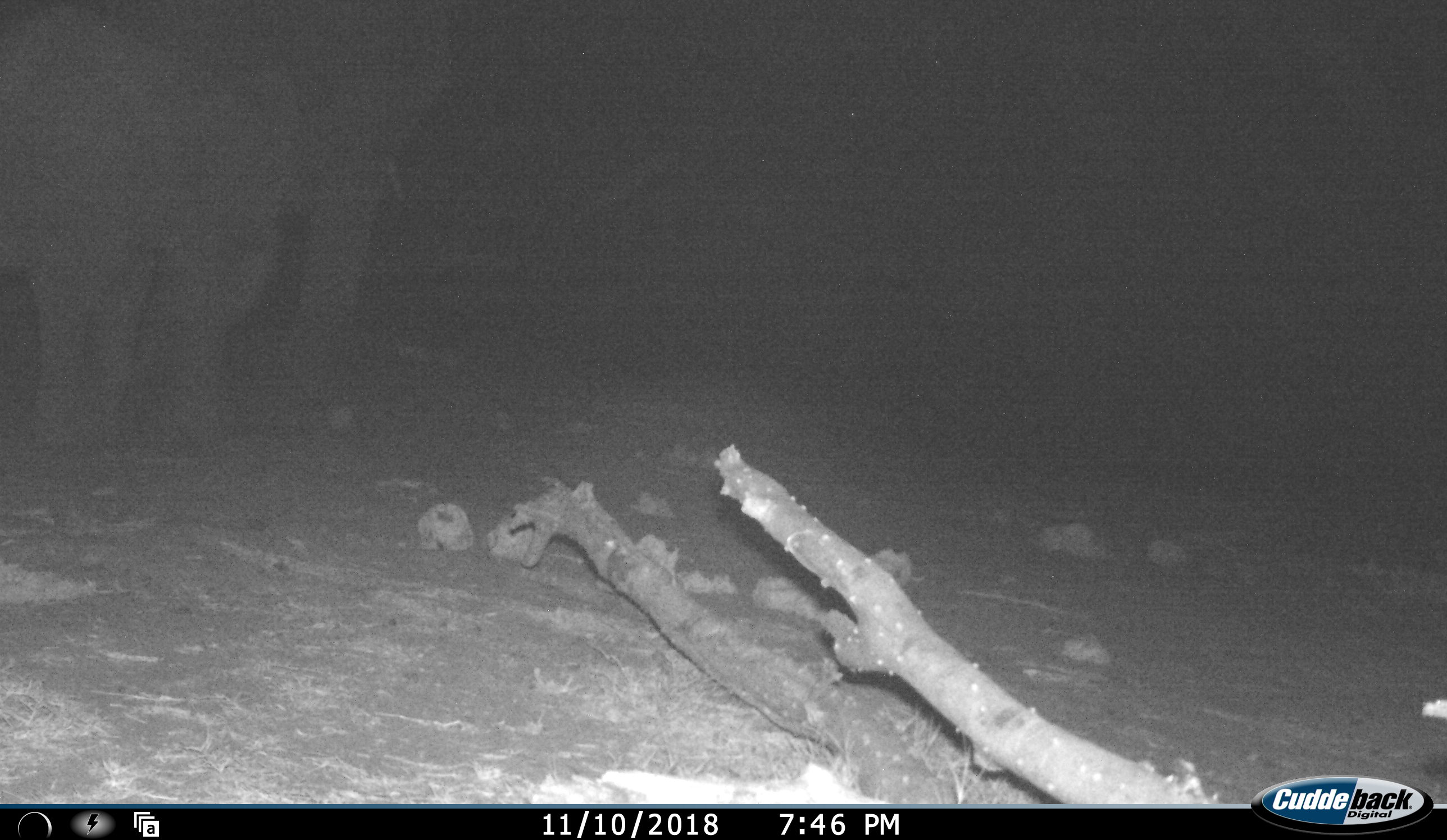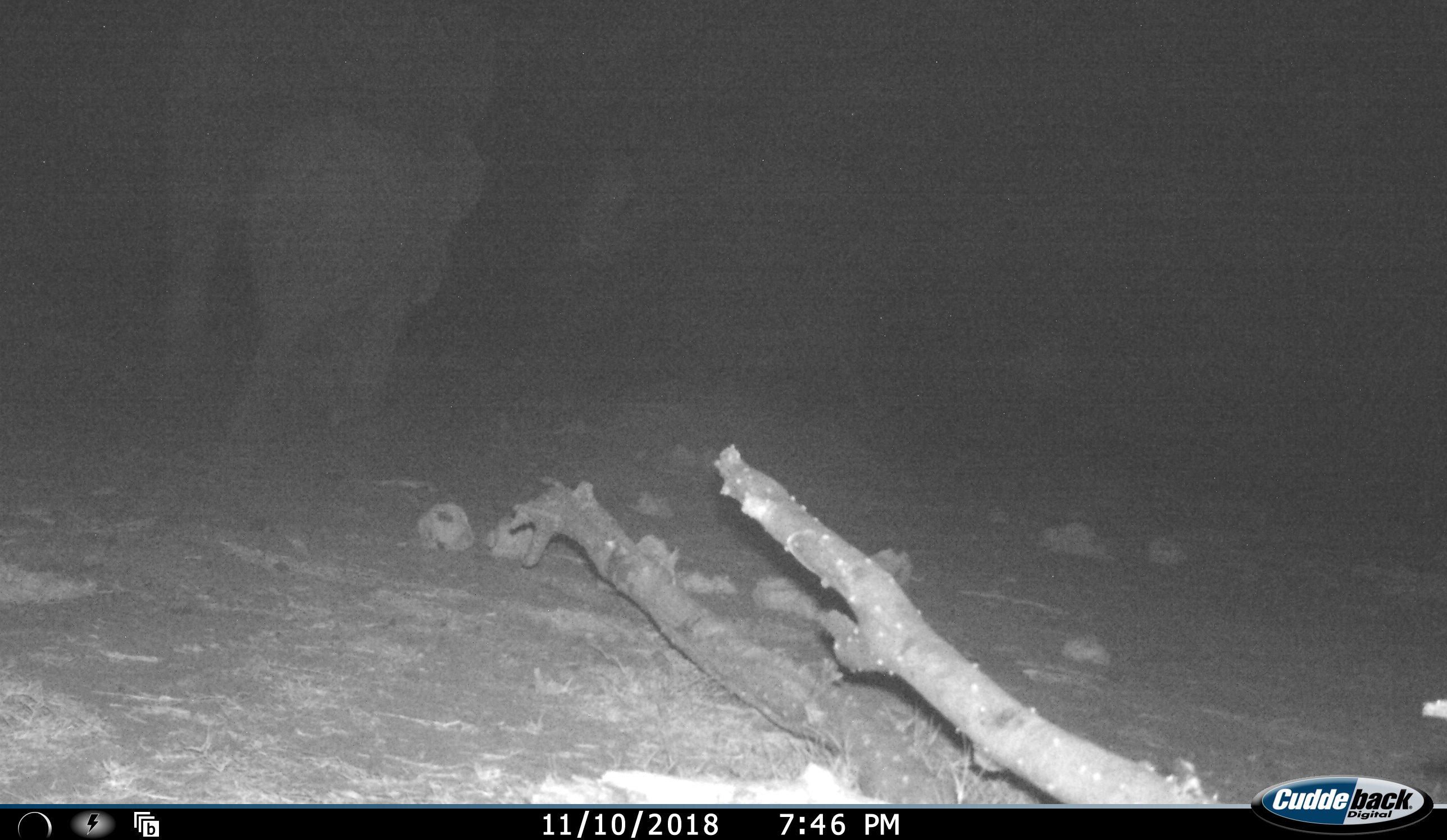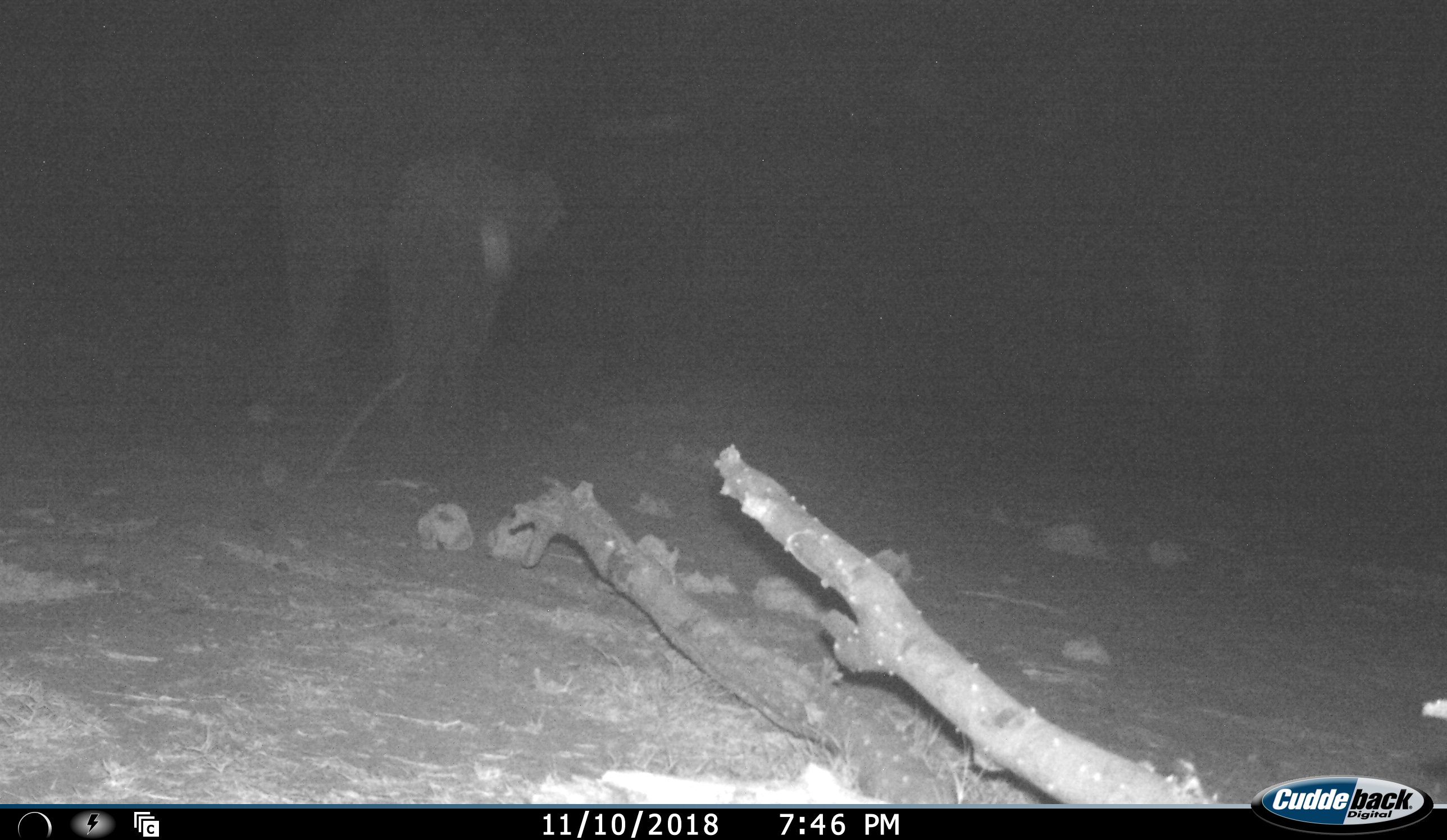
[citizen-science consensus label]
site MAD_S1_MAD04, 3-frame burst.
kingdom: Animalia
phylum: Chordata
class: Mammalia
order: Proboscidea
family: Elephantidae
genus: Loxodonta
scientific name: Loxodonta africana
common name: african bush elephant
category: elephant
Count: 2.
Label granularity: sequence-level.